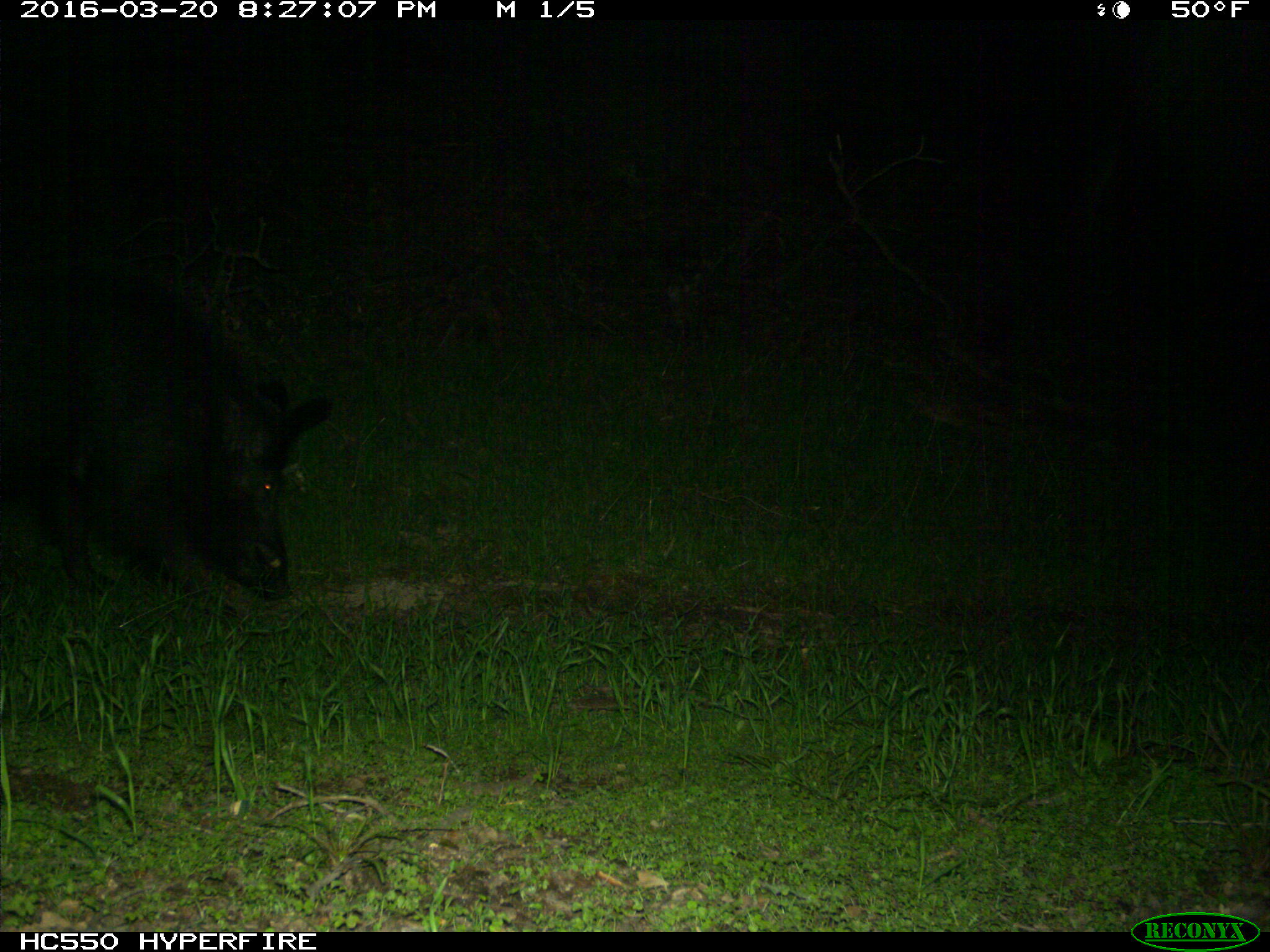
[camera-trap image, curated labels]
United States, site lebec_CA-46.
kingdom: Animalia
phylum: Chordata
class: Mammalia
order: Artiodactyla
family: Suidae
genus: Sus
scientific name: Sus scrofa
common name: wild boar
Sus scrofa (wild boar).